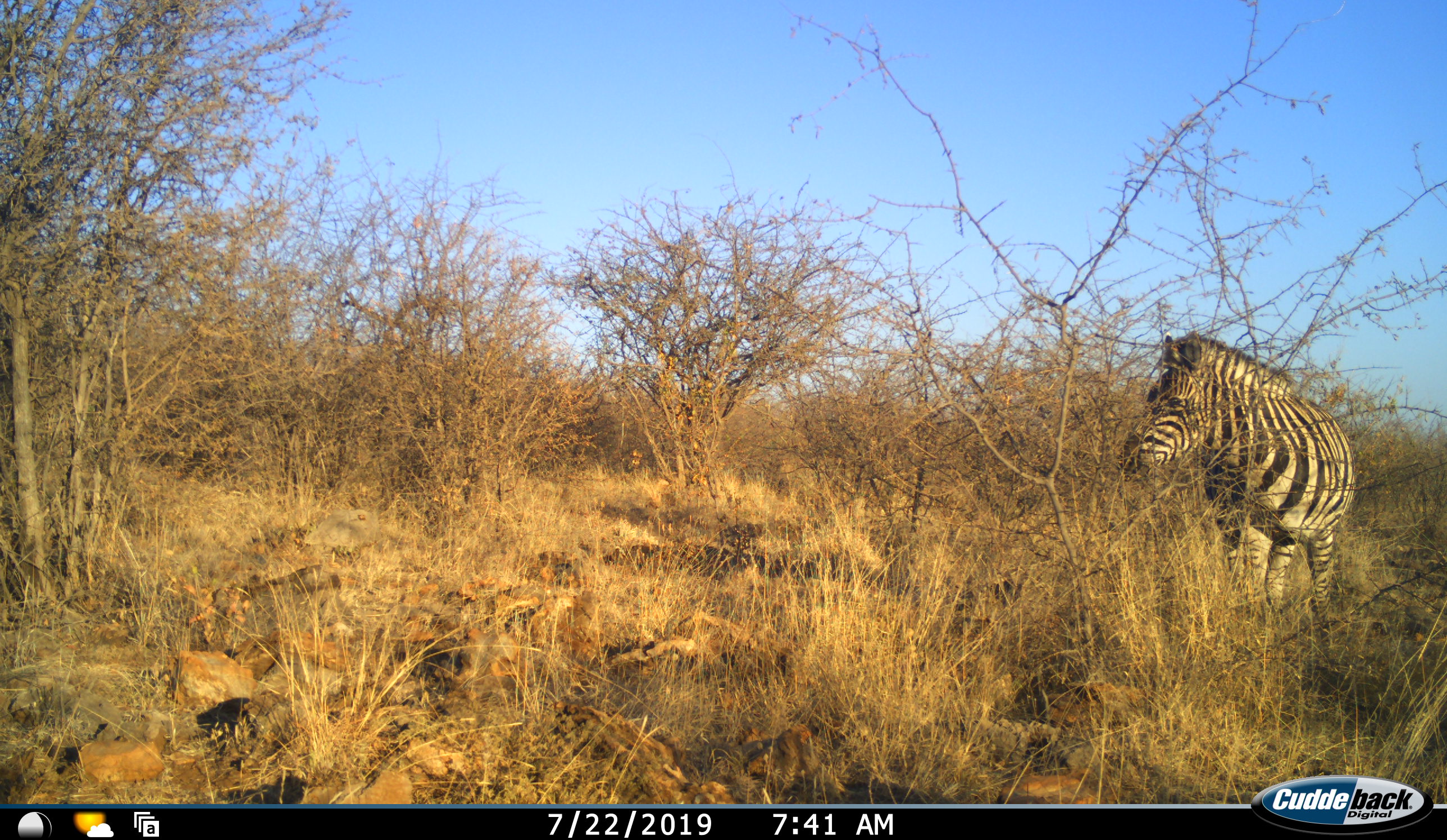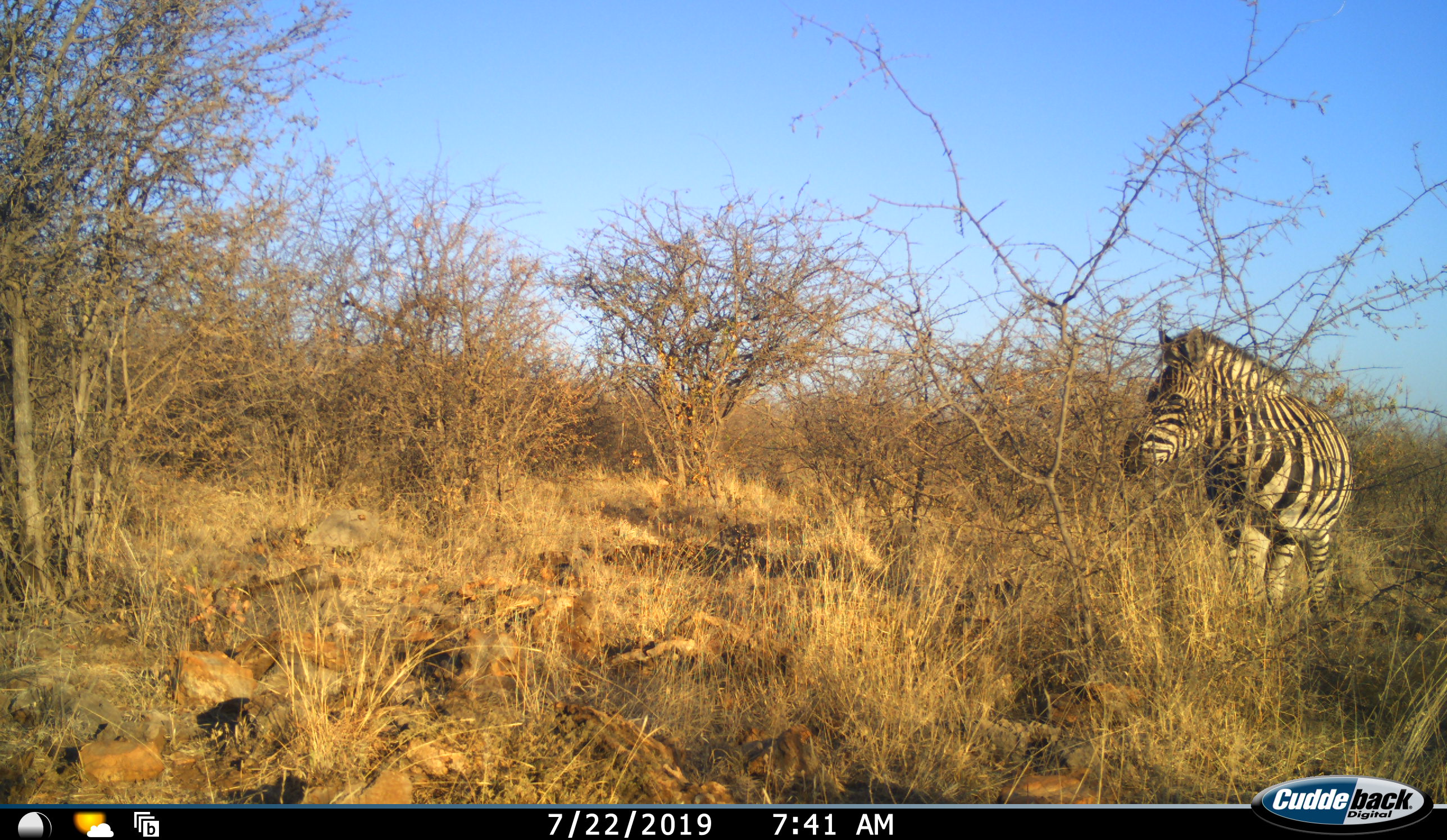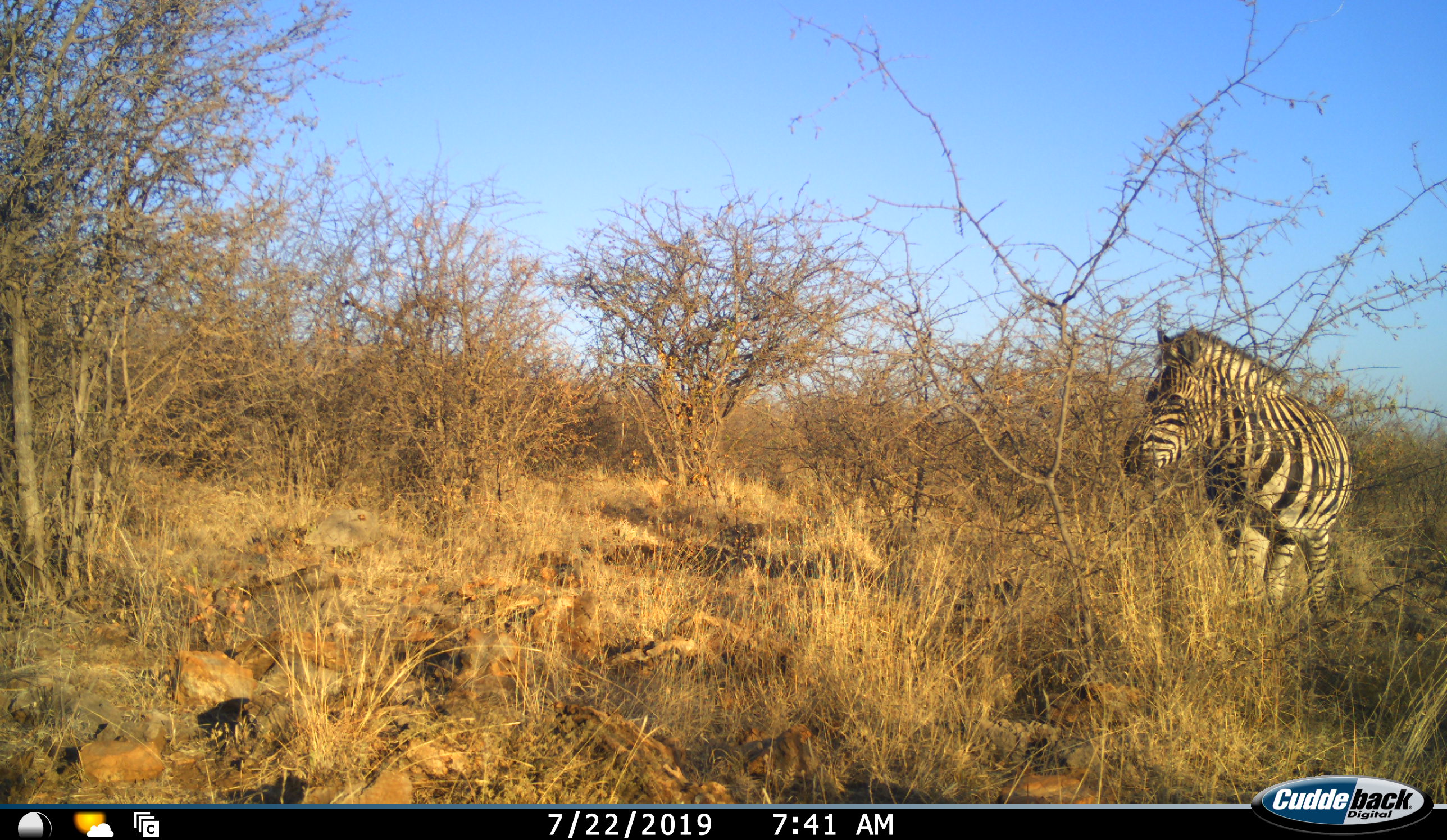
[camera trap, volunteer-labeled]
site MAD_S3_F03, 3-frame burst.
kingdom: Animalia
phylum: Chordata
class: Mammalia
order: Perissodactyla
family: Equidae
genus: Equus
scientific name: Equus quagga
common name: plains zebra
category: zebraplains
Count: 1.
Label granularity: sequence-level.